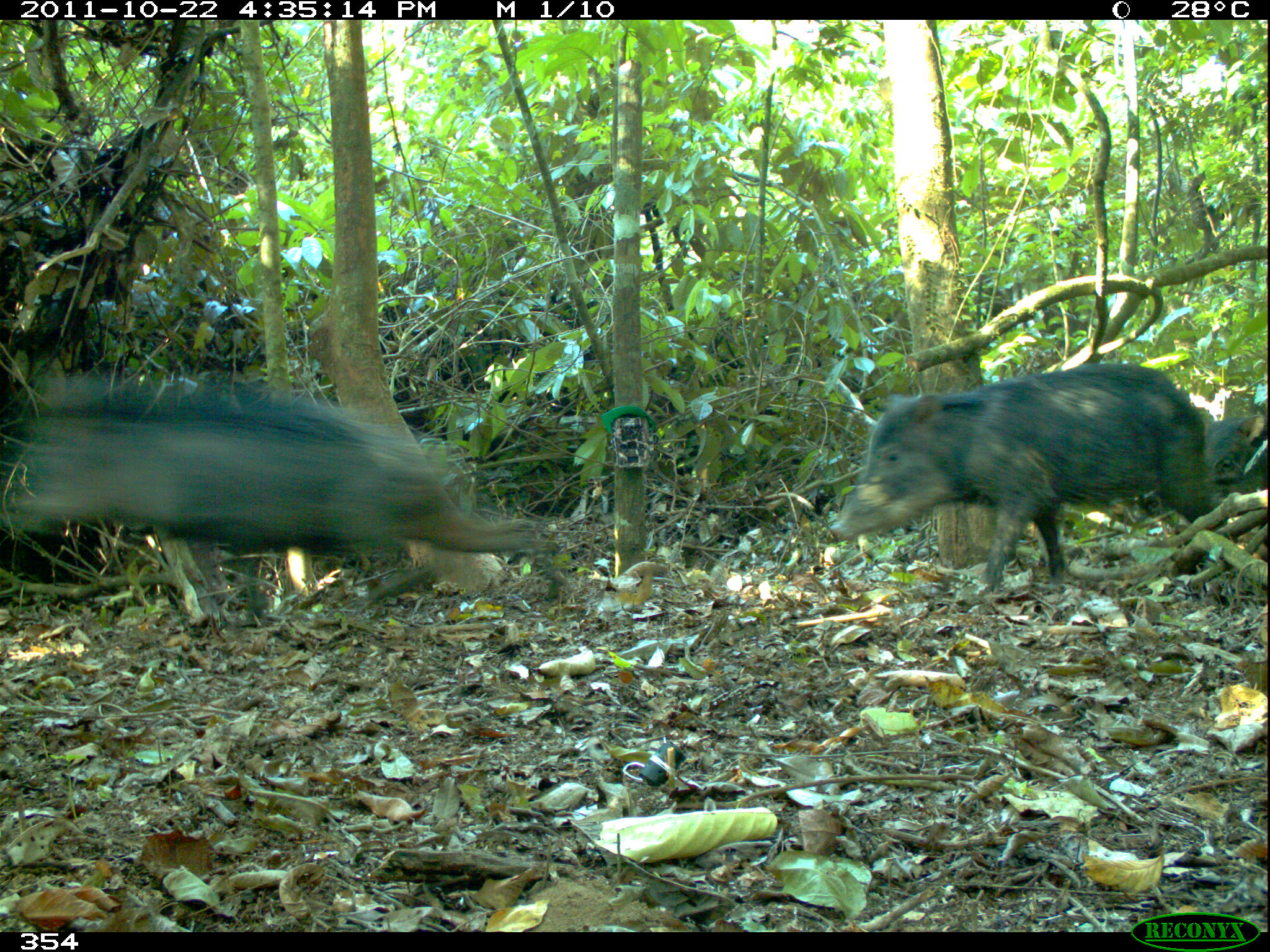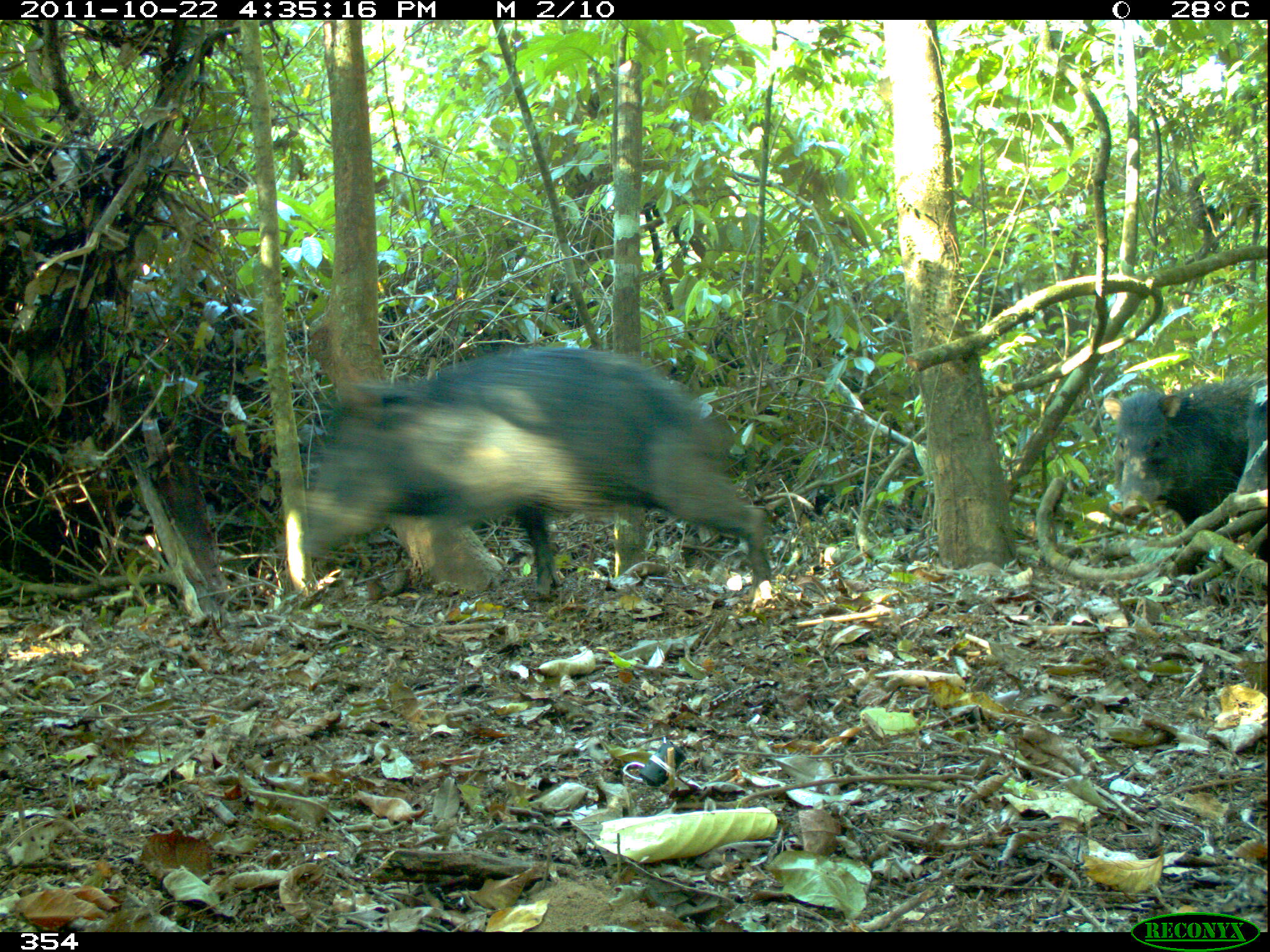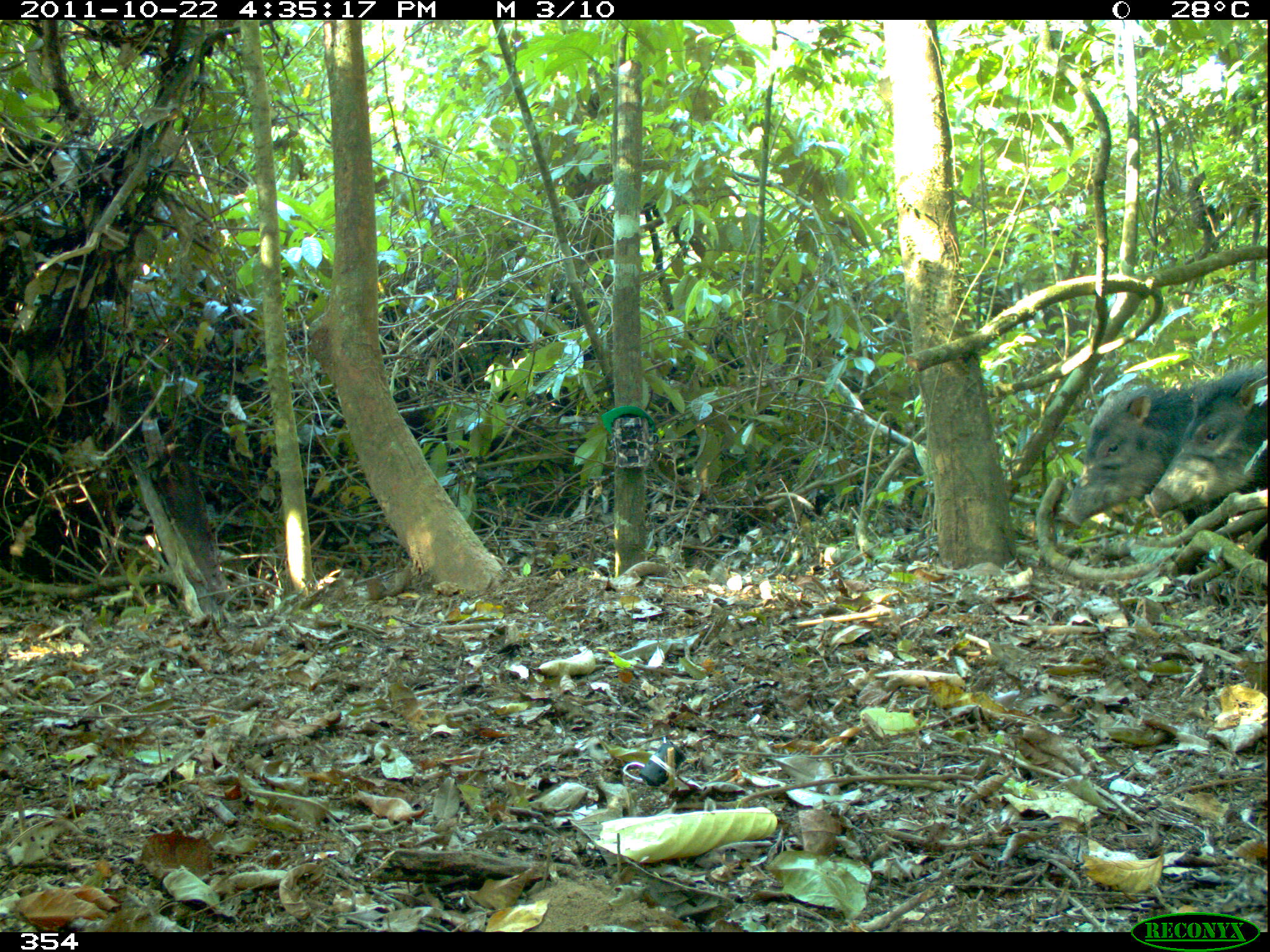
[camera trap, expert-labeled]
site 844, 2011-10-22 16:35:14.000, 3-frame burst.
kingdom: Animalia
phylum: Chordata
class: Mammalia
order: Artiodactyla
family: Tayassuidae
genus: Tayassu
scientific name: Tayassu pecari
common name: white-lipped peccary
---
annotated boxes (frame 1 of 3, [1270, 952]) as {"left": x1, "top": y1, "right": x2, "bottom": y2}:
tayassu pecari: {"left": 6, "top": 382, "right": 542, "bottom": 614}; {"left": 823, "top": 358, "right": 1199, "bottom": 590}; {"left": 1207, "top": 412, "right": 1266, "bottom": 491}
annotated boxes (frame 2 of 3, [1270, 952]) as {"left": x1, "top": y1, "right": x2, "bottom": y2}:
tayassu pecari: {"left": 299, "top": 344, "right": 775, "bottom": 589}; {"left": 1104, "top": 369, "right": 1270, "bottom": 529}